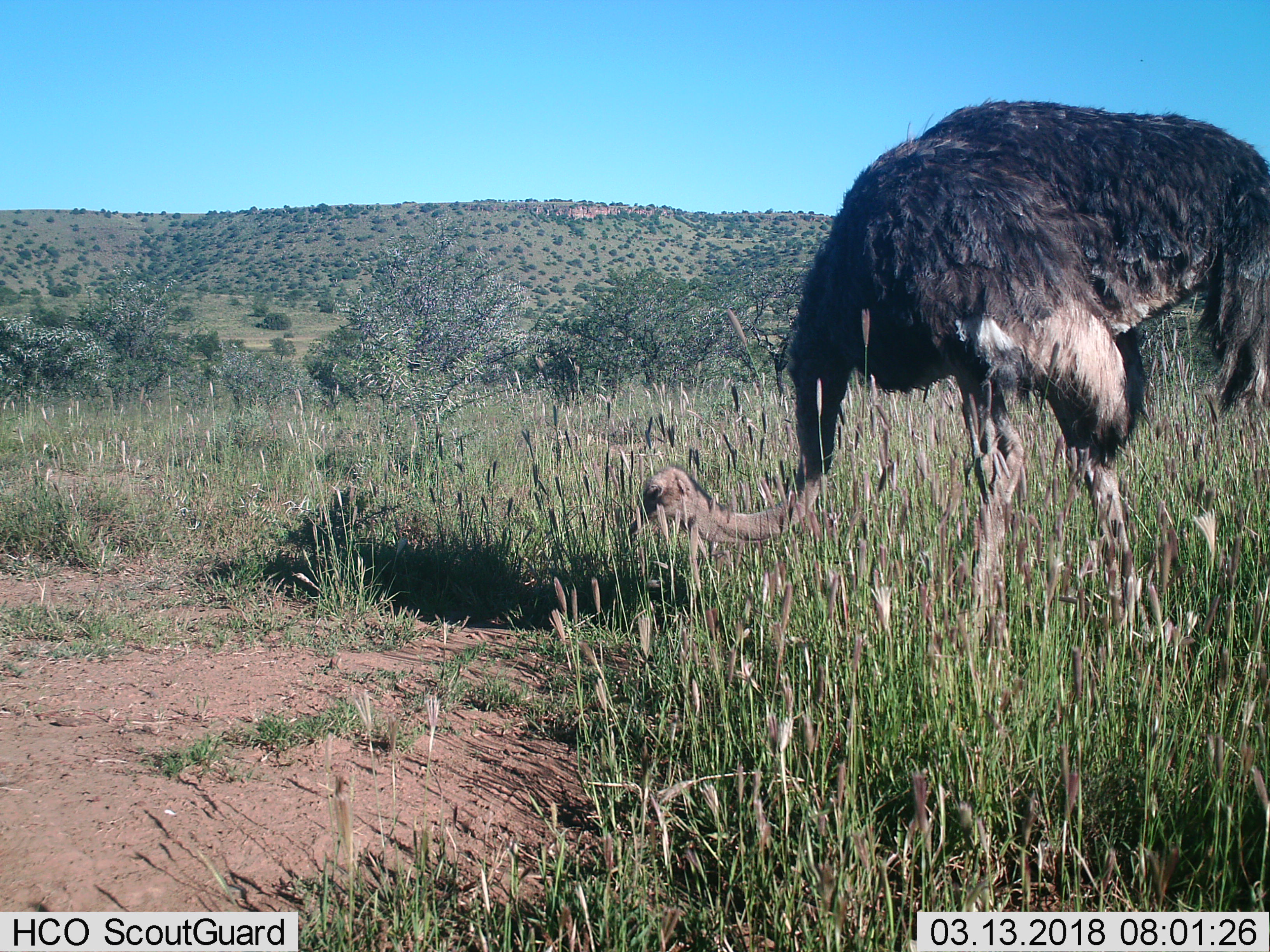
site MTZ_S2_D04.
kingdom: Animalia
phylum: Chordata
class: Aves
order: Struthioniformes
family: Struthionidae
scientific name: Struthionidae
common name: ostrich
Ostrich (Struthionidae), count 1. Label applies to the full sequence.